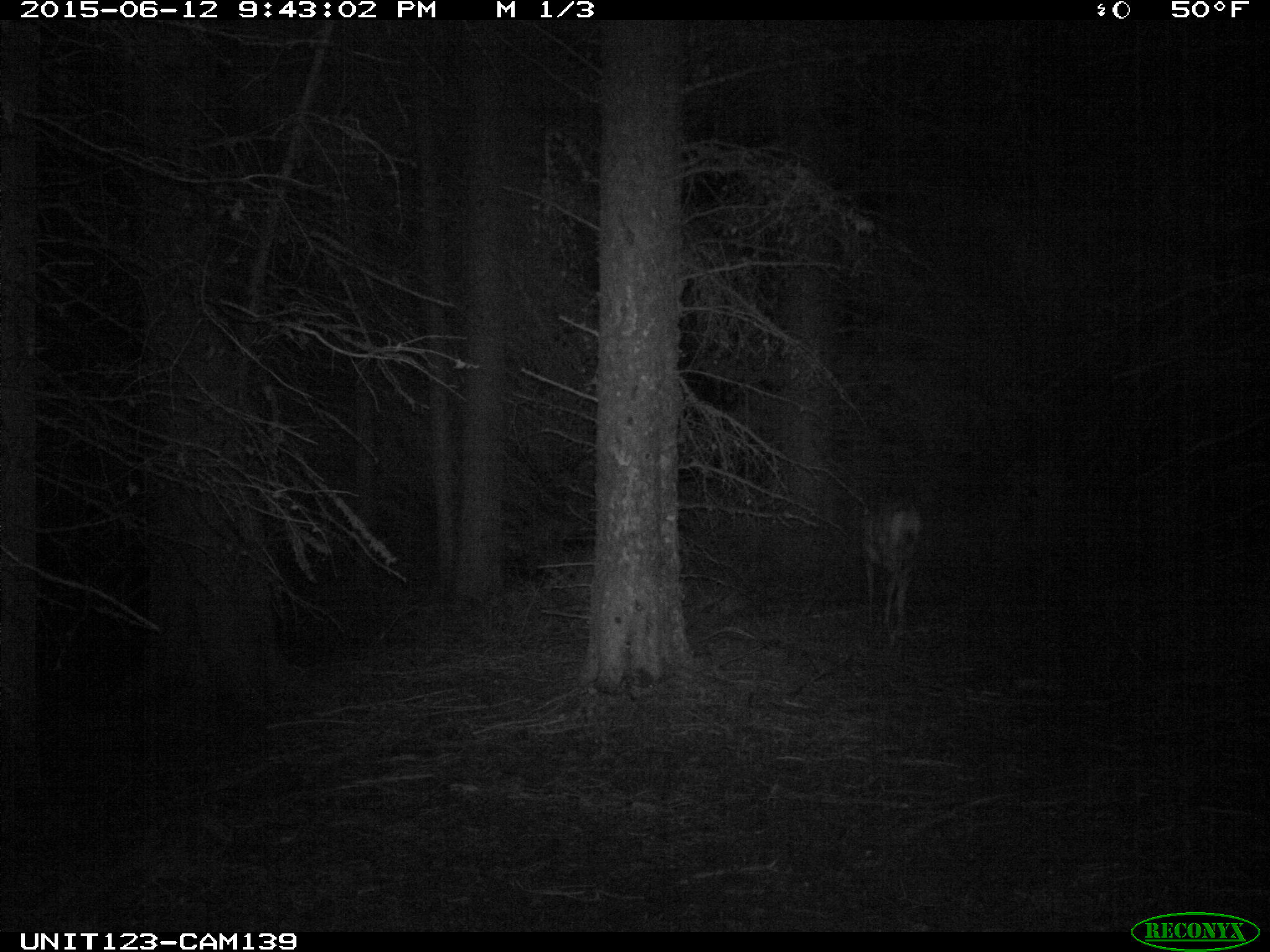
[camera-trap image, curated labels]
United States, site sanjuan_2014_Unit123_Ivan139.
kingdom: Animalia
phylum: Chordata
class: Mammalia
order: Artiodactyla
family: Cervidae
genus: Odocoileus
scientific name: Odocoileus hemionus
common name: mule deer